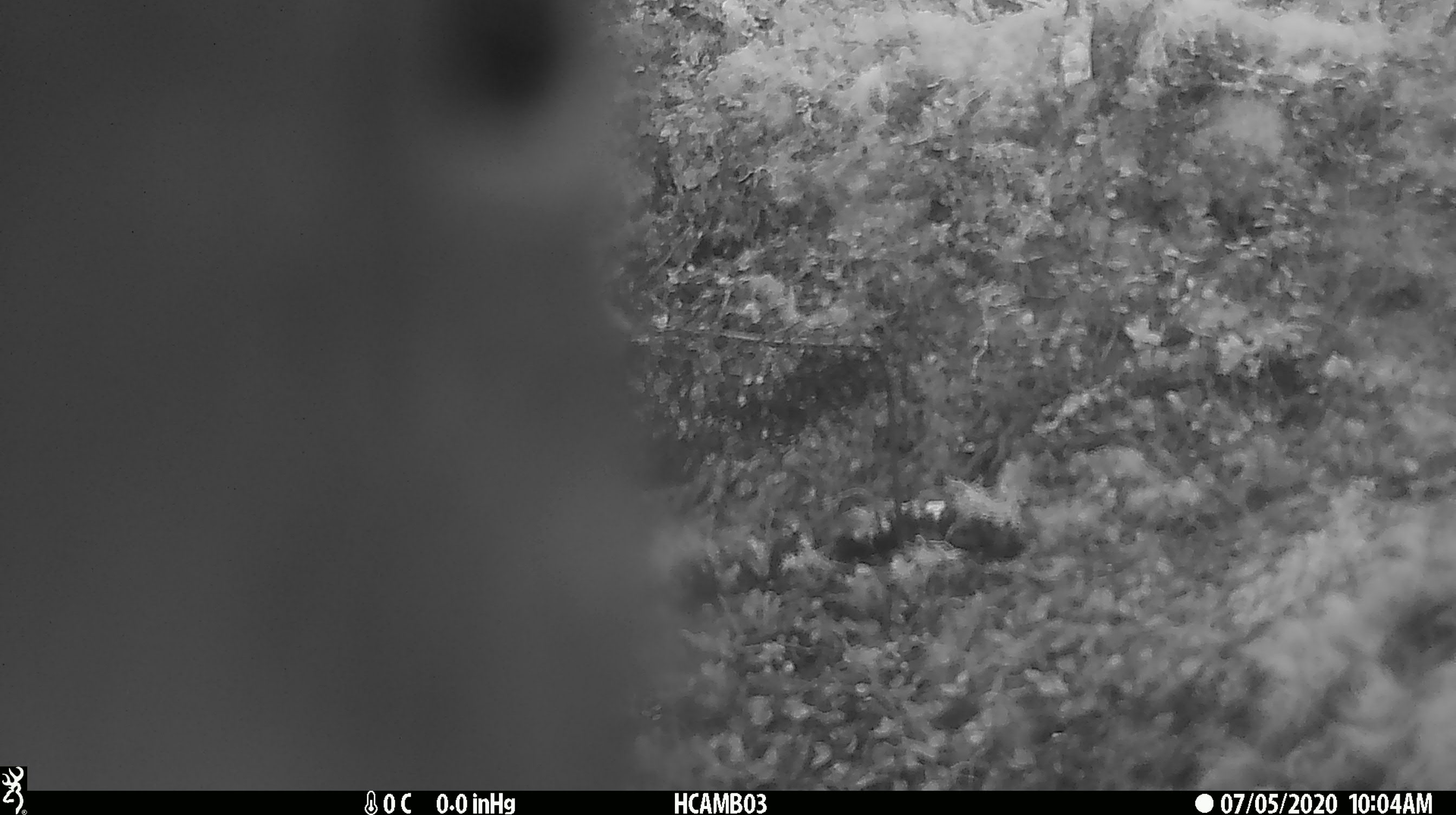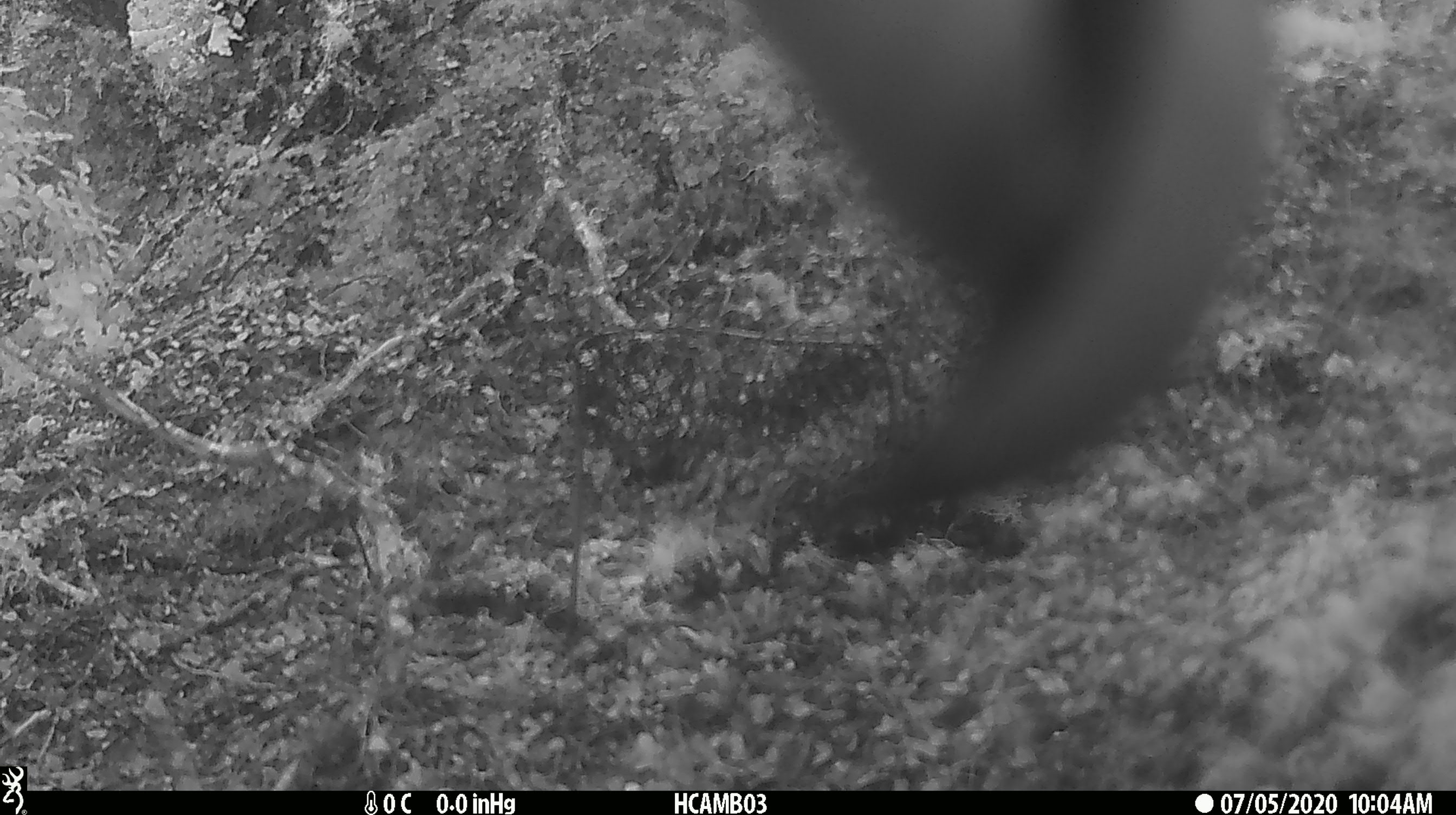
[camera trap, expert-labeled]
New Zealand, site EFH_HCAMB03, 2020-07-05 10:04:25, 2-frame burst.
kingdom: Animalia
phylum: Chordata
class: Aves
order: Psittaciformes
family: Strigopidae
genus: Nestor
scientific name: Nestor notabilis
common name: kea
Kea (Nestor notabilis).